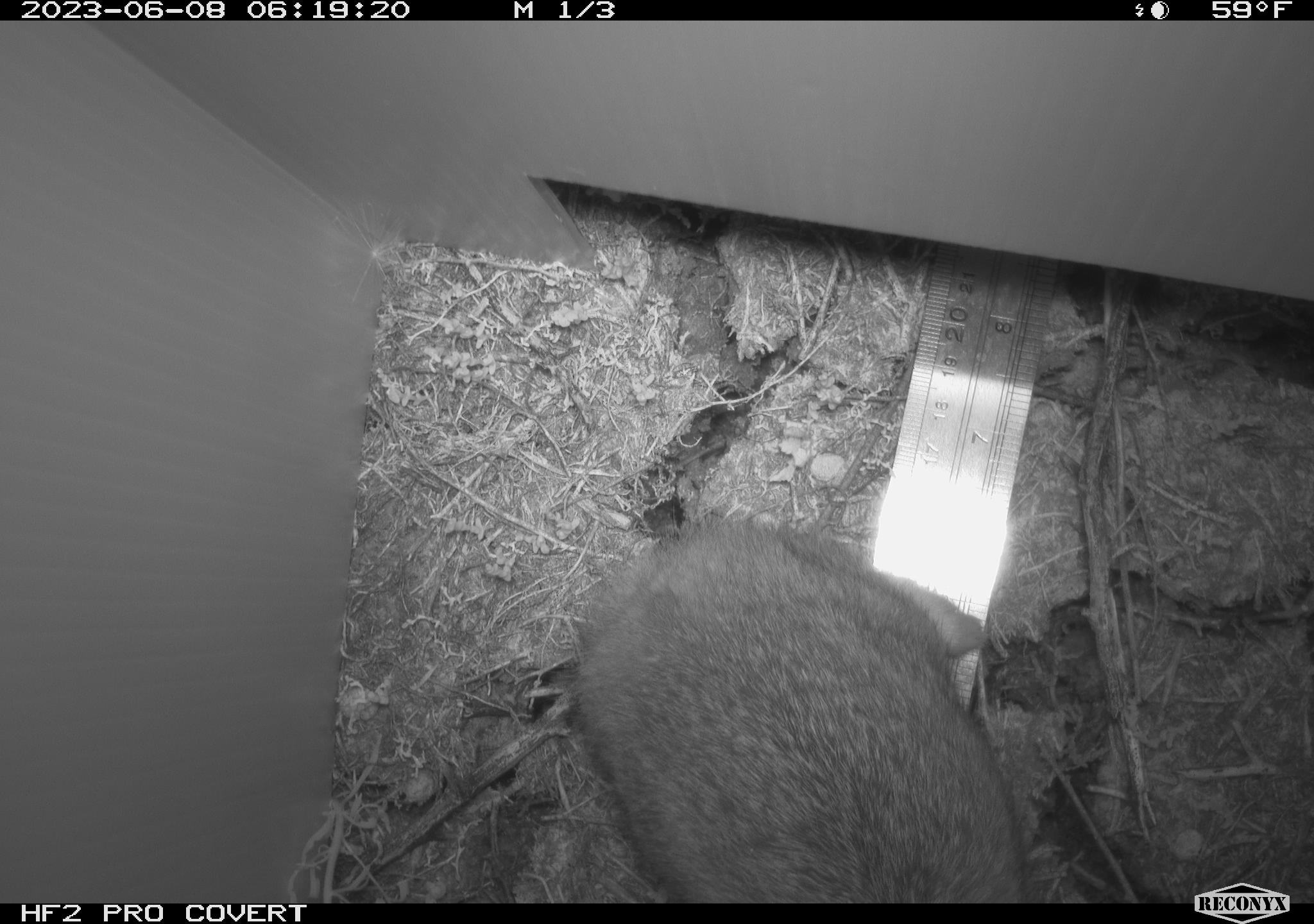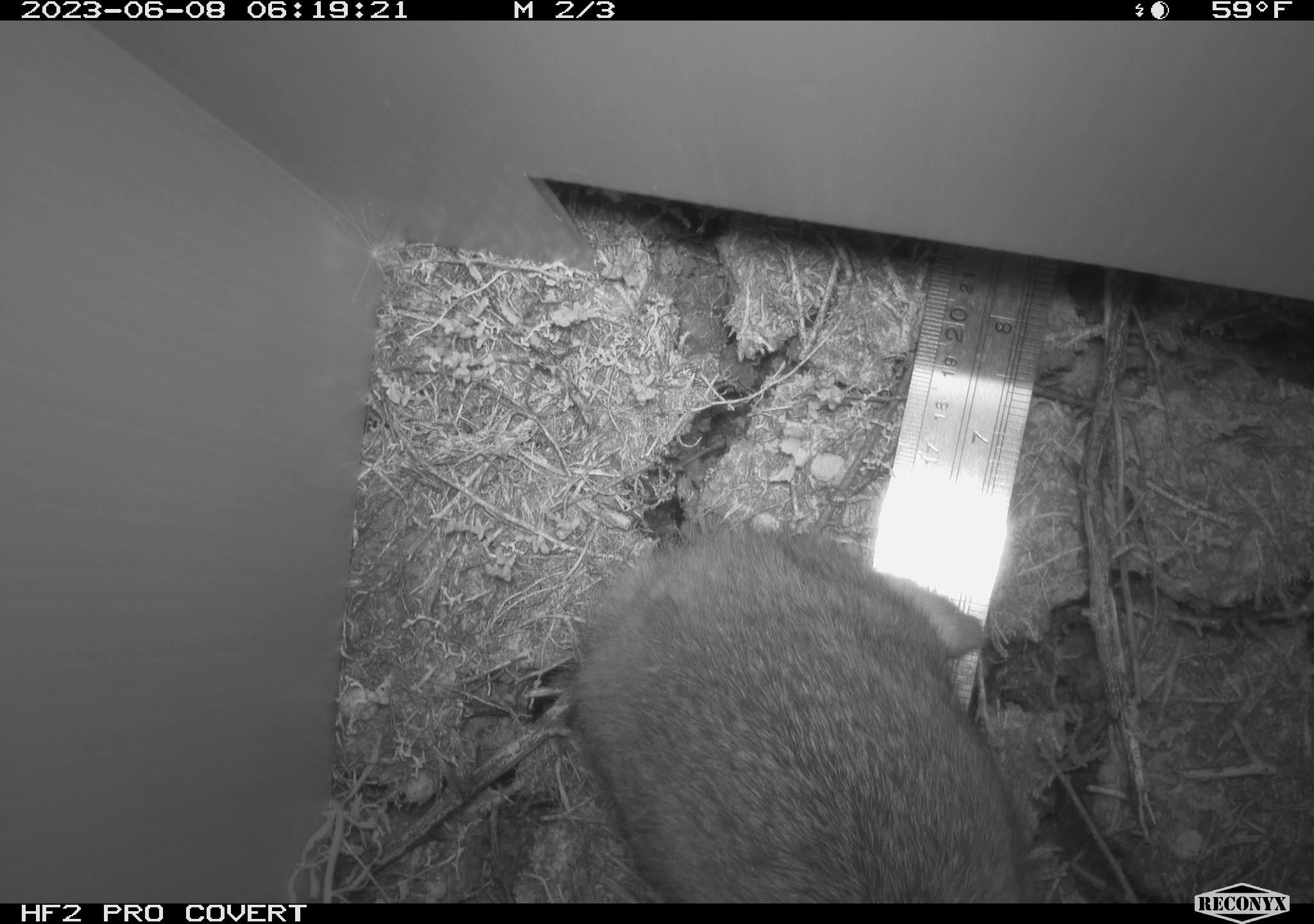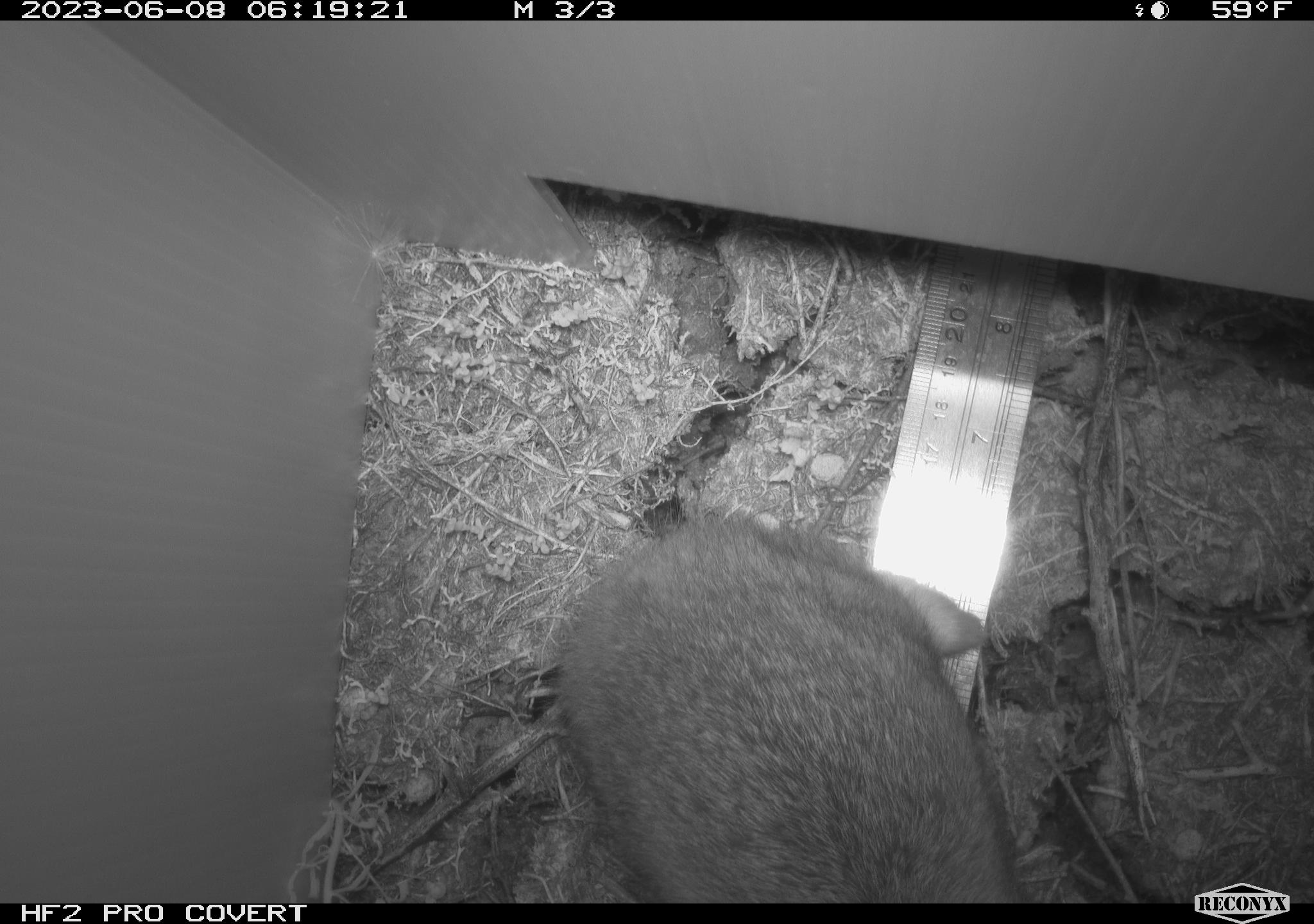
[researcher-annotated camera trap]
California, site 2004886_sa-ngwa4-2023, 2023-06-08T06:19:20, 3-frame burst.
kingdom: Animalia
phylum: Chordata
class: Mammalia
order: Lagomorpha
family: Leporidae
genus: Sylvilagus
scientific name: Sylvilagus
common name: cottontail rabbits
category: sylvilagus species